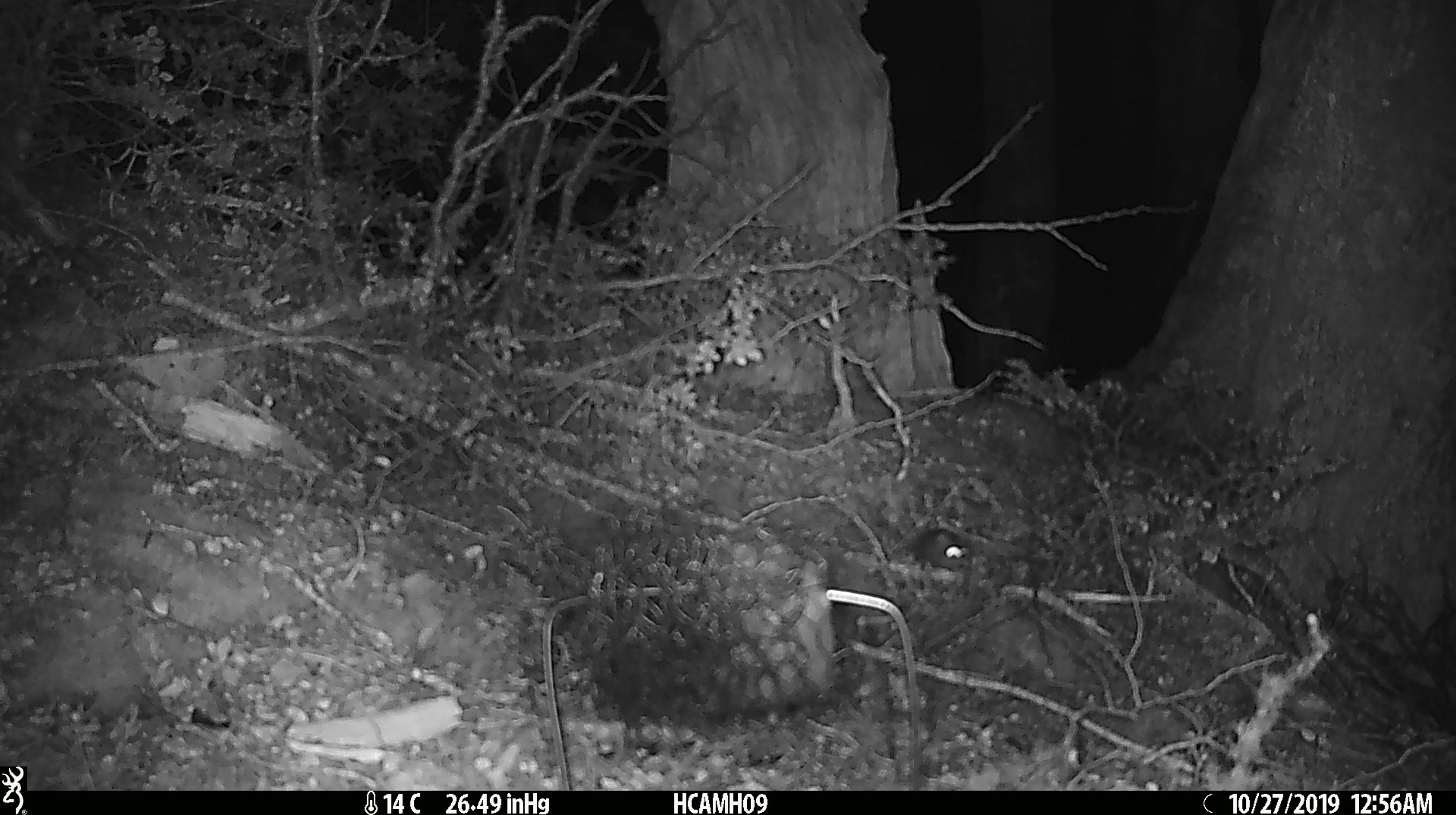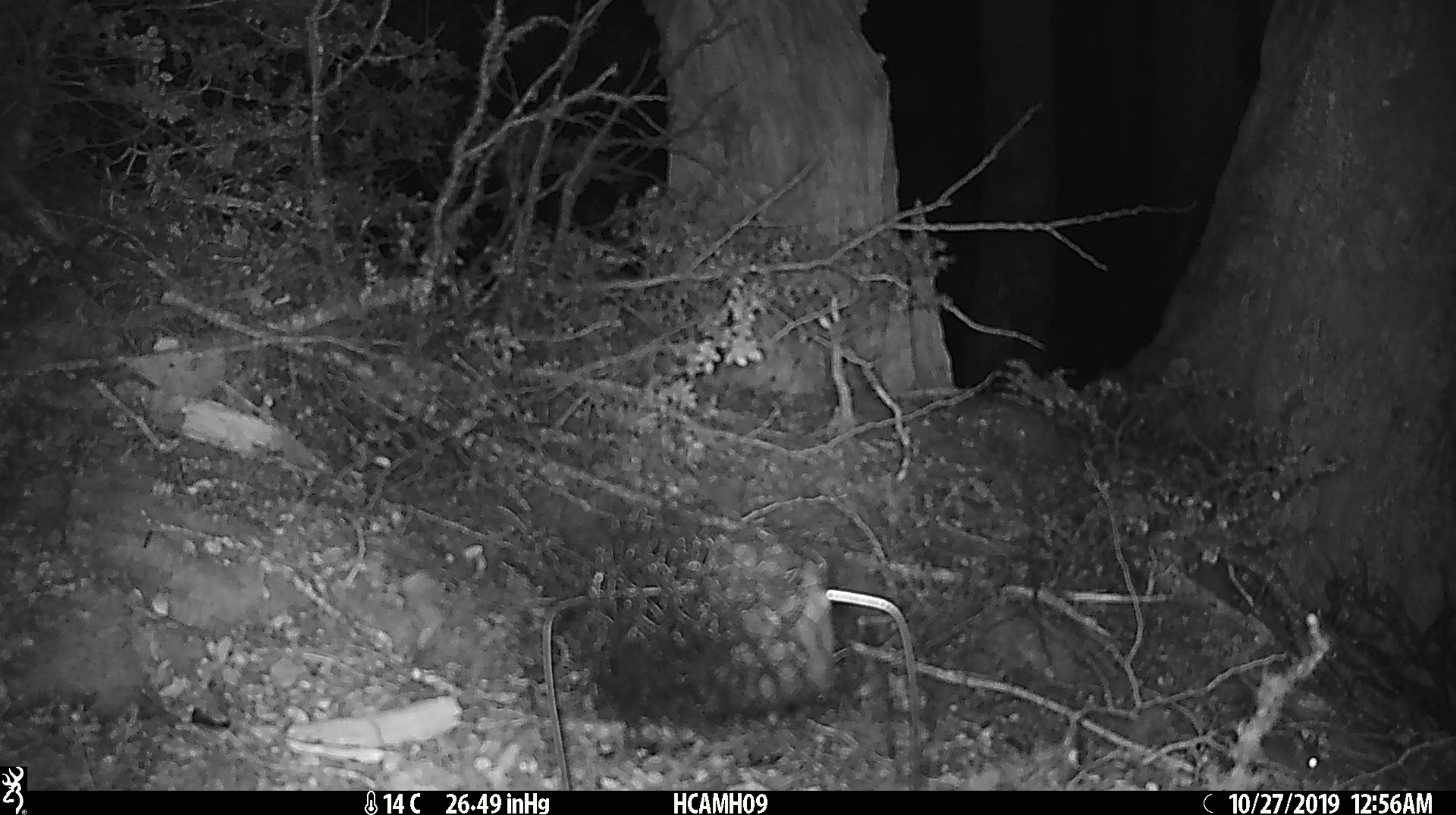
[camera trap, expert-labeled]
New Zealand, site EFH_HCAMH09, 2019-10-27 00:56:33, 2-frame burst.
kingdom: Animalia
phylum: Chordata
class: Mammalia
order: Rodentia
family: Muridae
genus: Mus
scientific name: Mus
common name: mouse